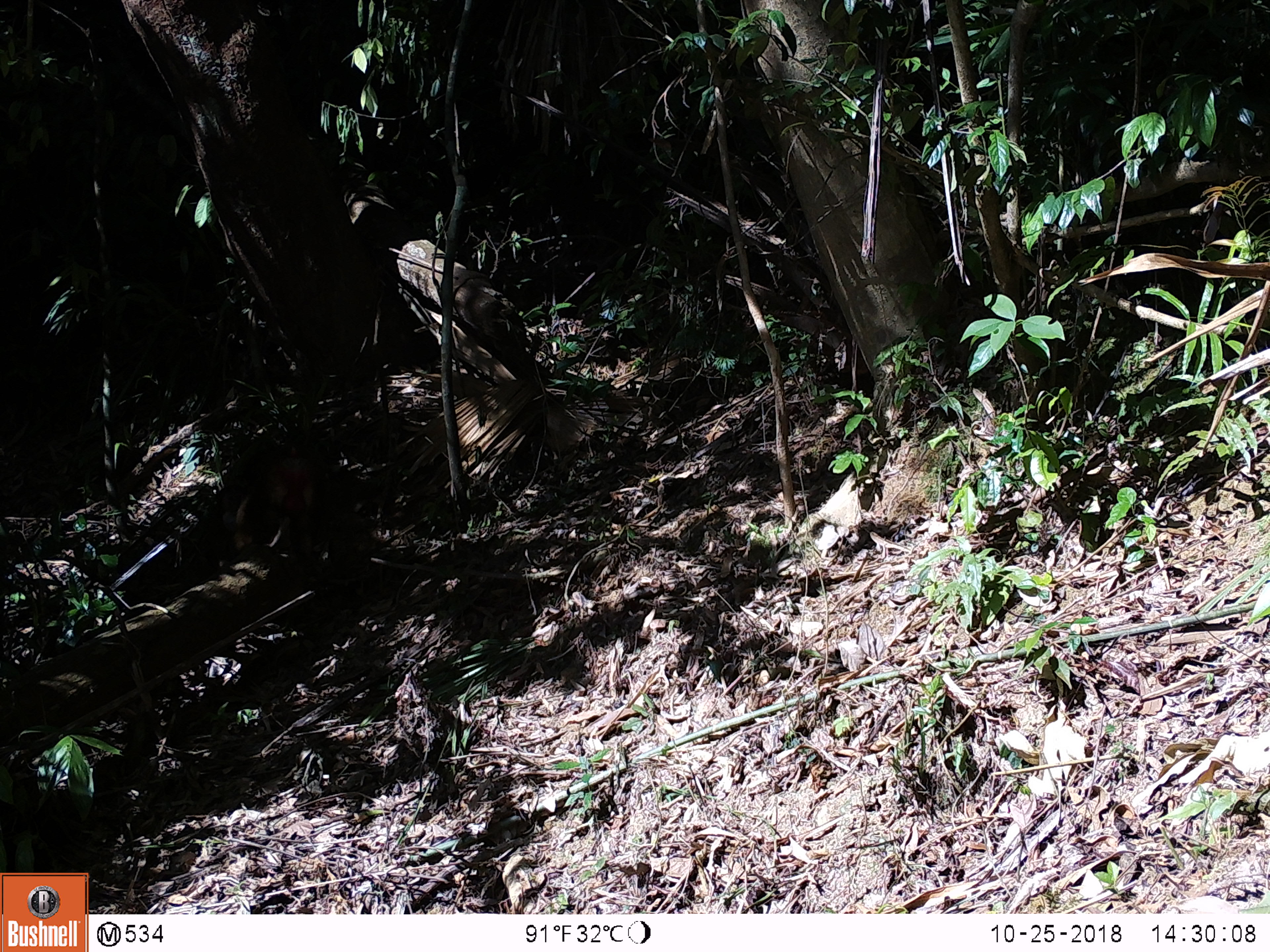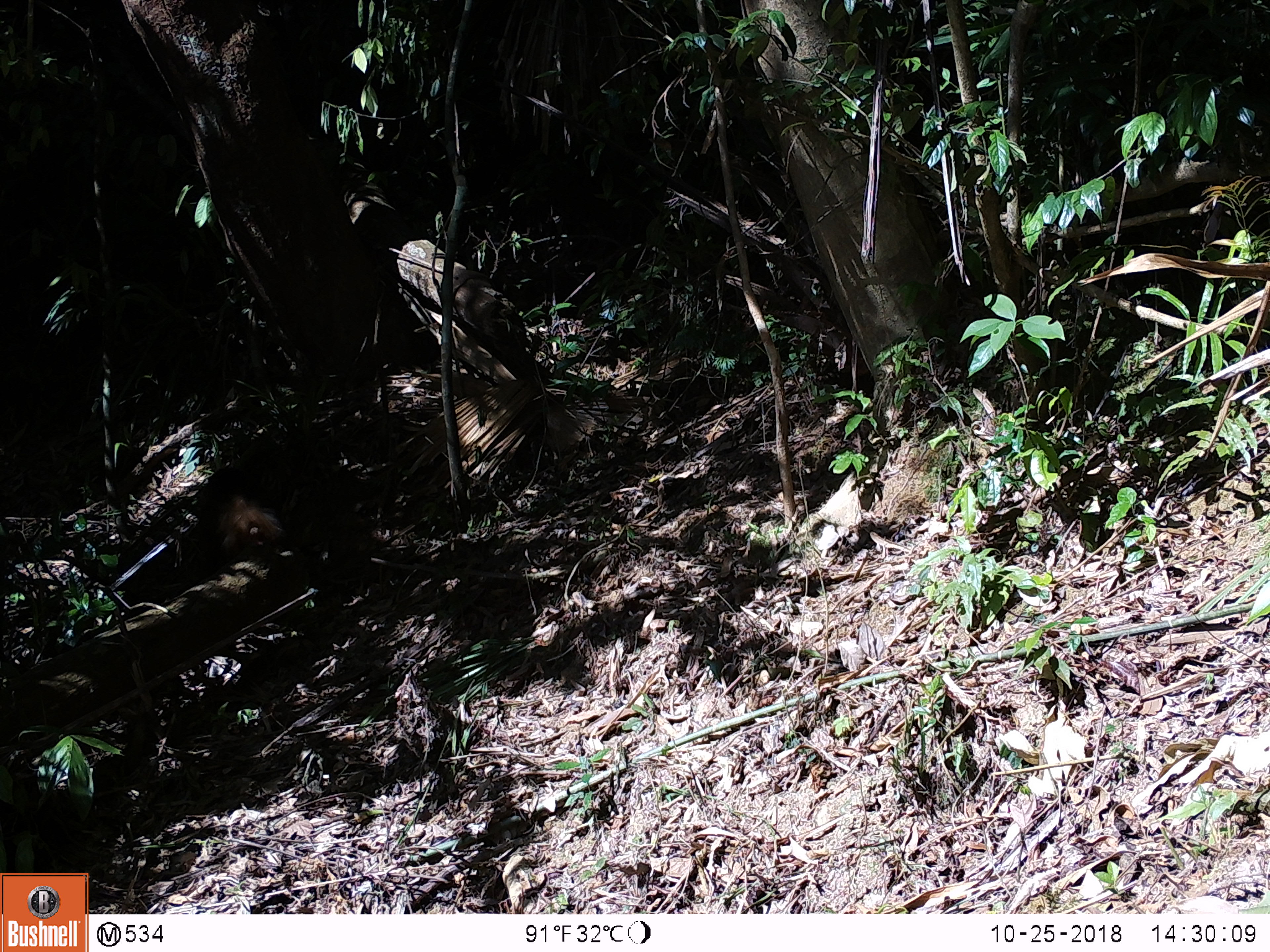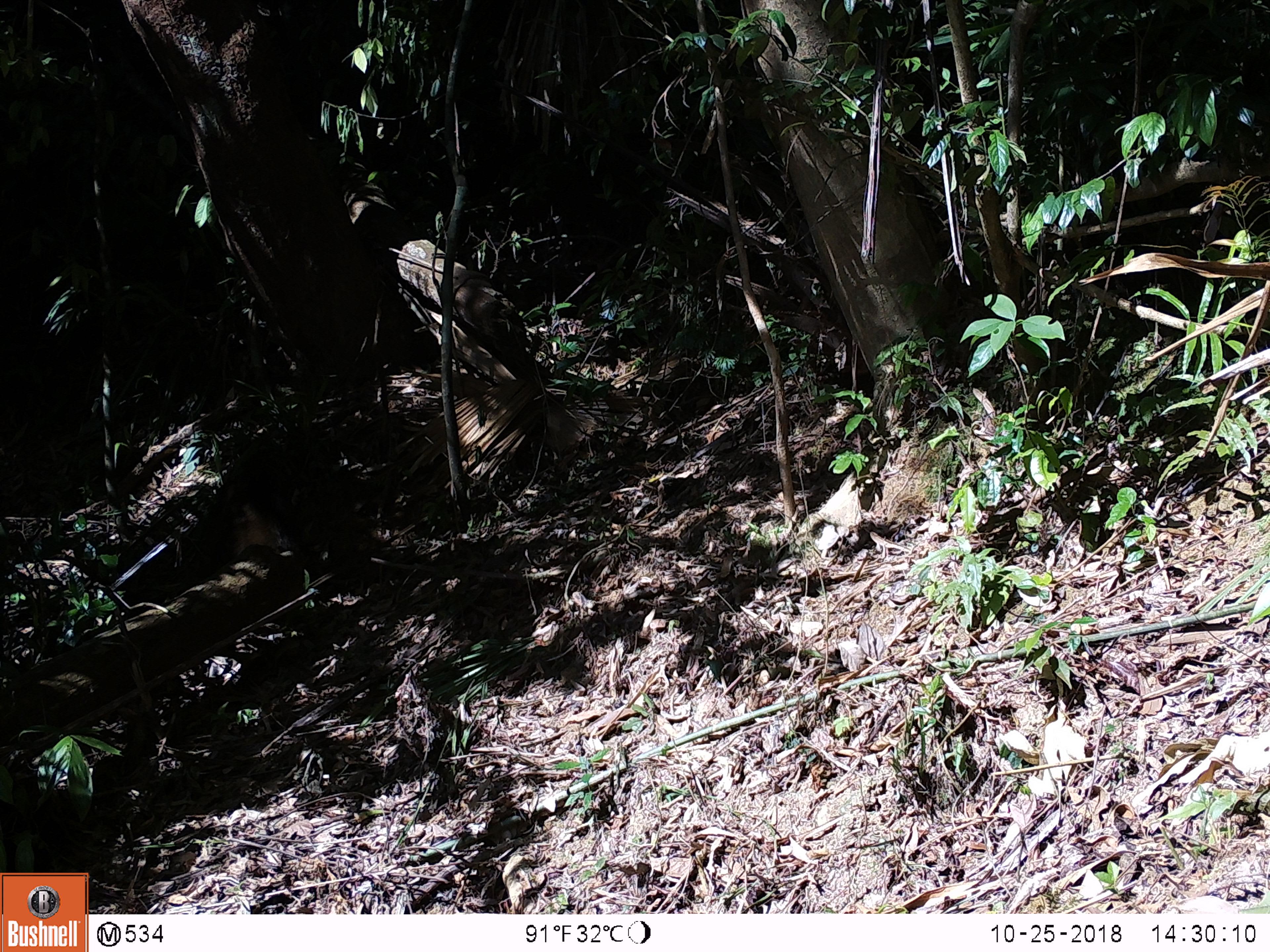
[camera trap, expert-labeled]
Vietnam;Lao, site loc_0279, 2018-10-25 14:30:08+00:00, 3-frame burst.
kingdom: Animalia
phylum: Chordata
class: Mammalia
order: Primates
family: Cercopithecidae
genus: Macaca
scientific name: Macaca arctoides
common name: stump-tailed macaque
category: stump tailed macaque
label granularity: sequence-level